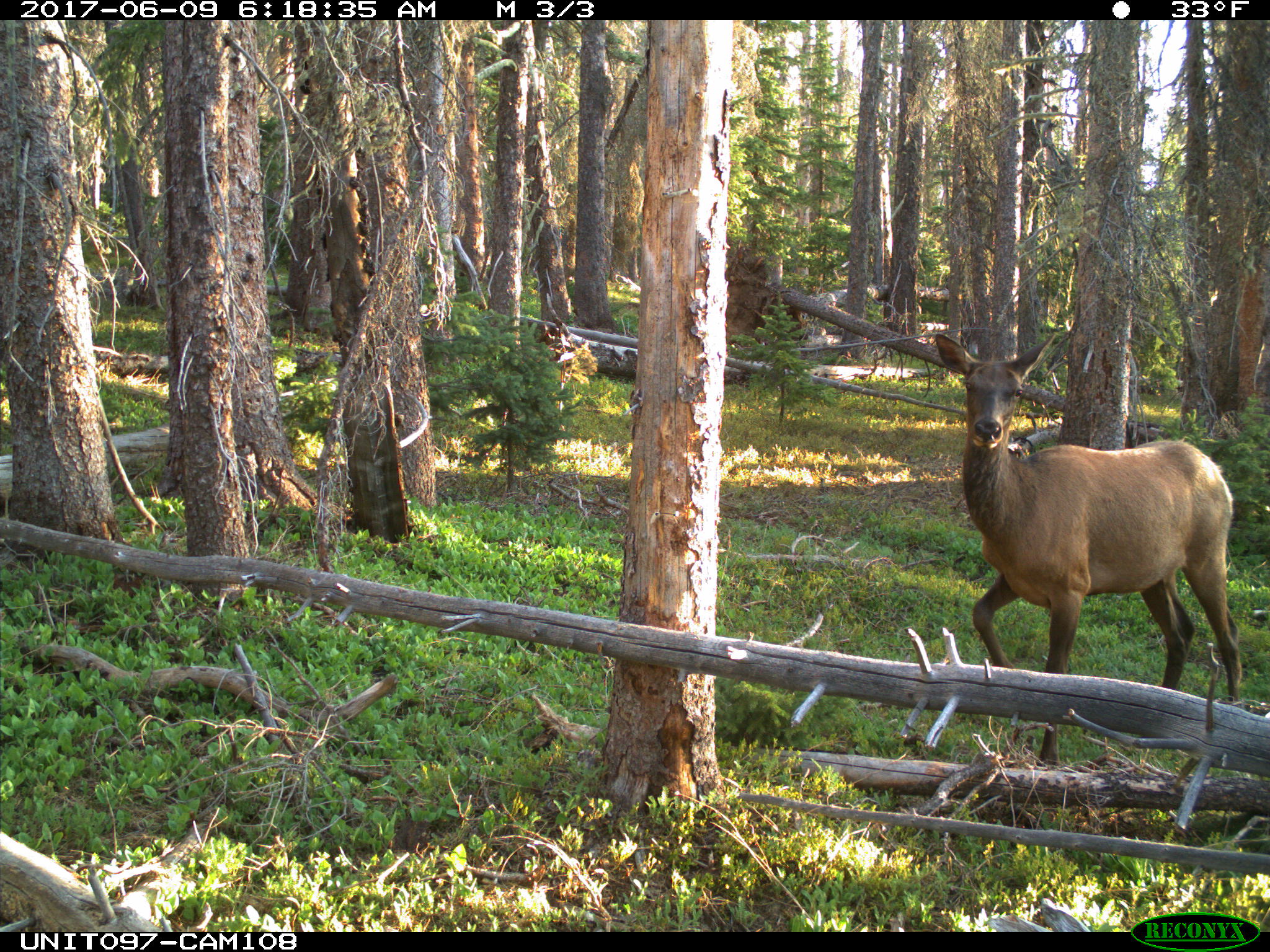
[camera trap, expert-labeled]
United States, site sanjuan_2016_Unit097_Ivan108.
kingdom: Animalia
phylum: Chordata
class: Mammalia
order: Artiodactyla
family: Cervidae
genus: Cervus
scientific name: Cervus elaphus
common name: red deer